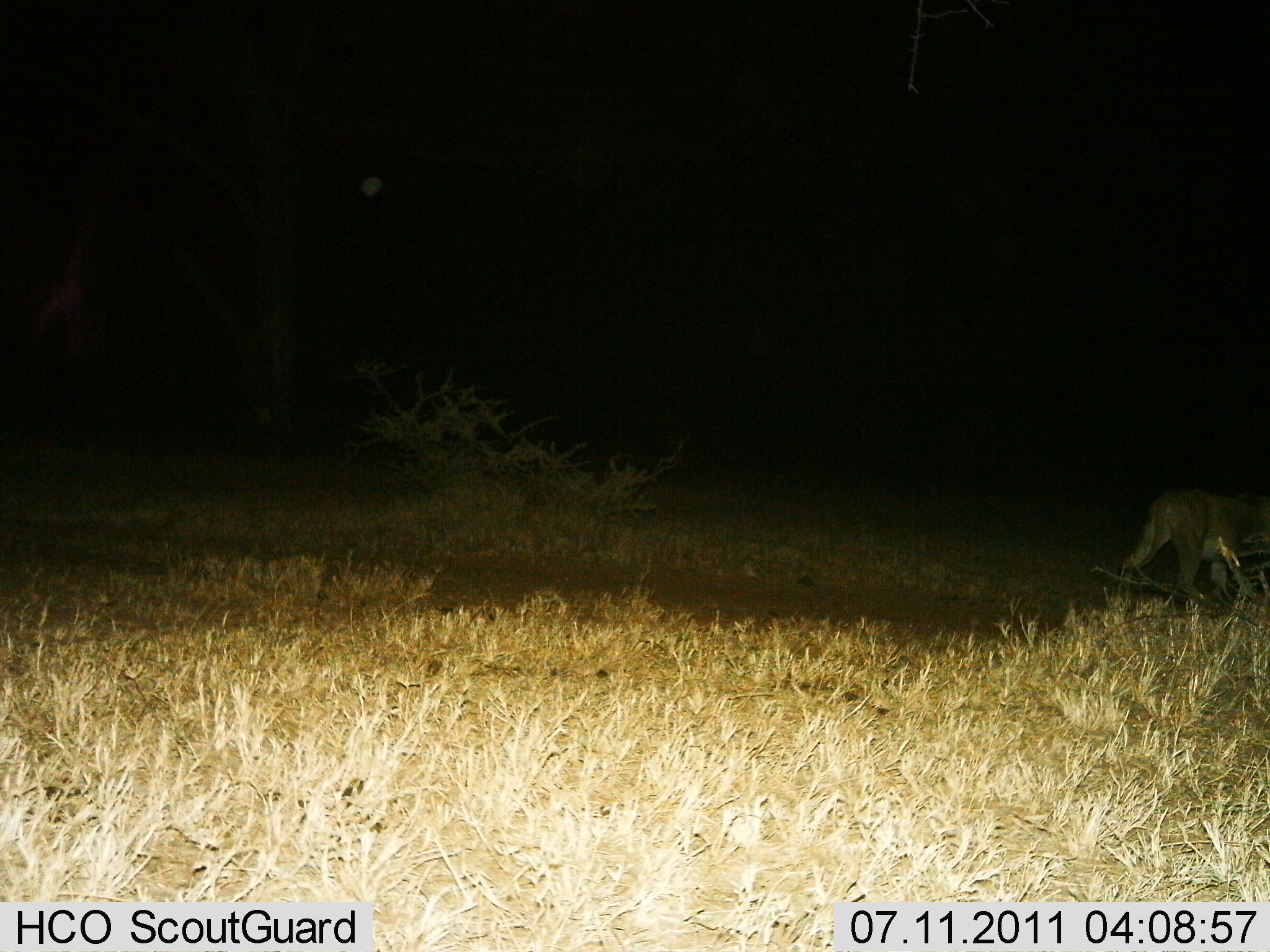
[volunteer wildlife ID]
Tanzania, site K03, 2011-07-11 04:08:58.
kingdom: Animalia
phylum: Chordata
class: Mammalia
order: Carnivora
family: Felidae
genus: Panthera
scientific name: Panthera leo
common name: lion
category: lionfemale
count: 1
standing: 9%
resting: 0%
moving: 91%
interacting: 0%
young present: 0%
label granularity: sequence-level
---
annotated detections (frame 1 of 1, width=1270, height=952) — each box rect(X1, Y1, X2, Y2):
animal: rect(1118, 484, 1270, 616)